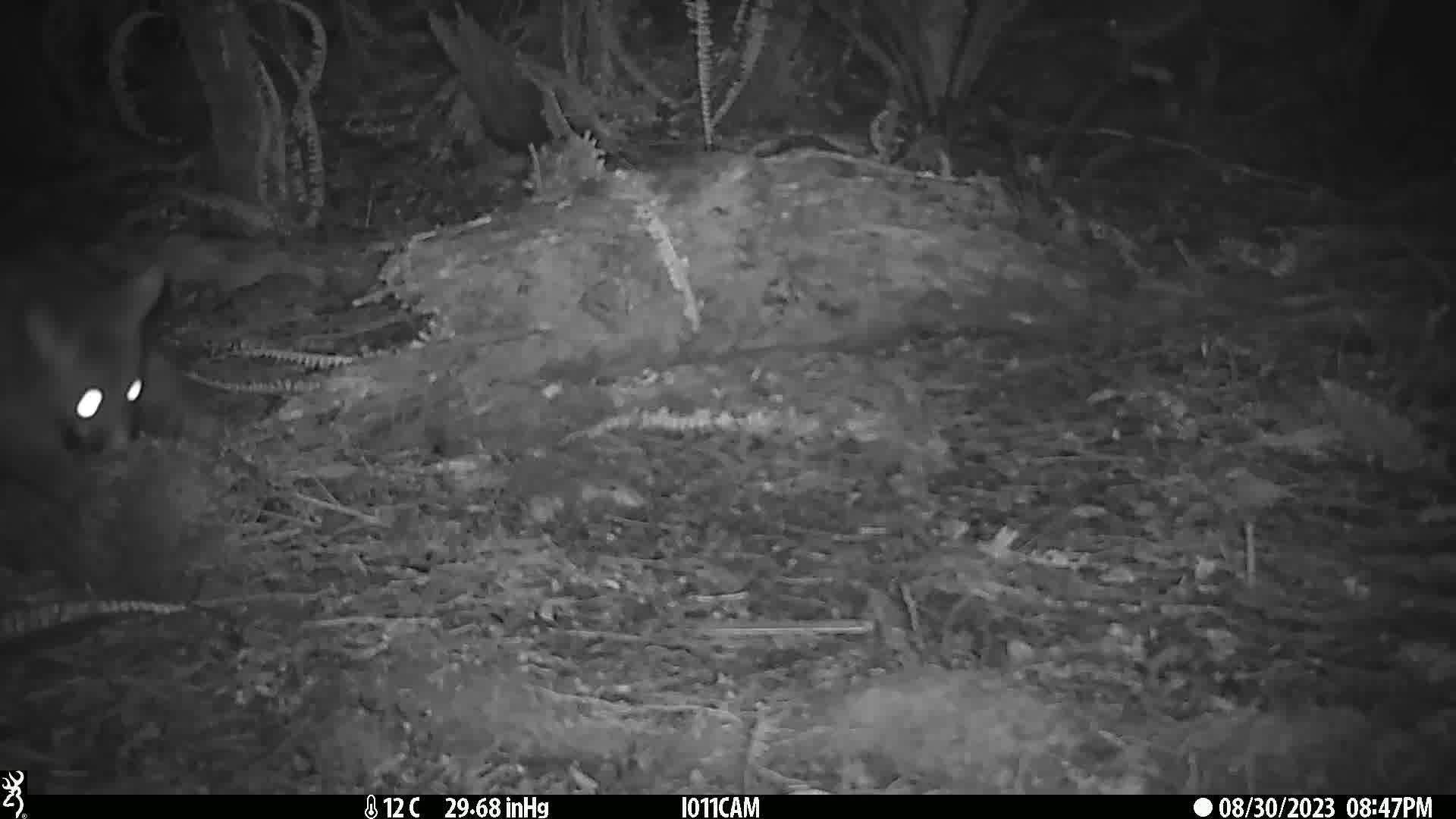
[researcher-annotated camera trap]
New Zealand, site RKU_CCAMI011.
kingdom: Animalia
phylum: Chordata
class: Mammalia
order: Diprotodontia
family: Phalangeridae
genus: Trichosurus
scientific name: Trichosurus vulpecula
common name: common brushtail possum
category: possum